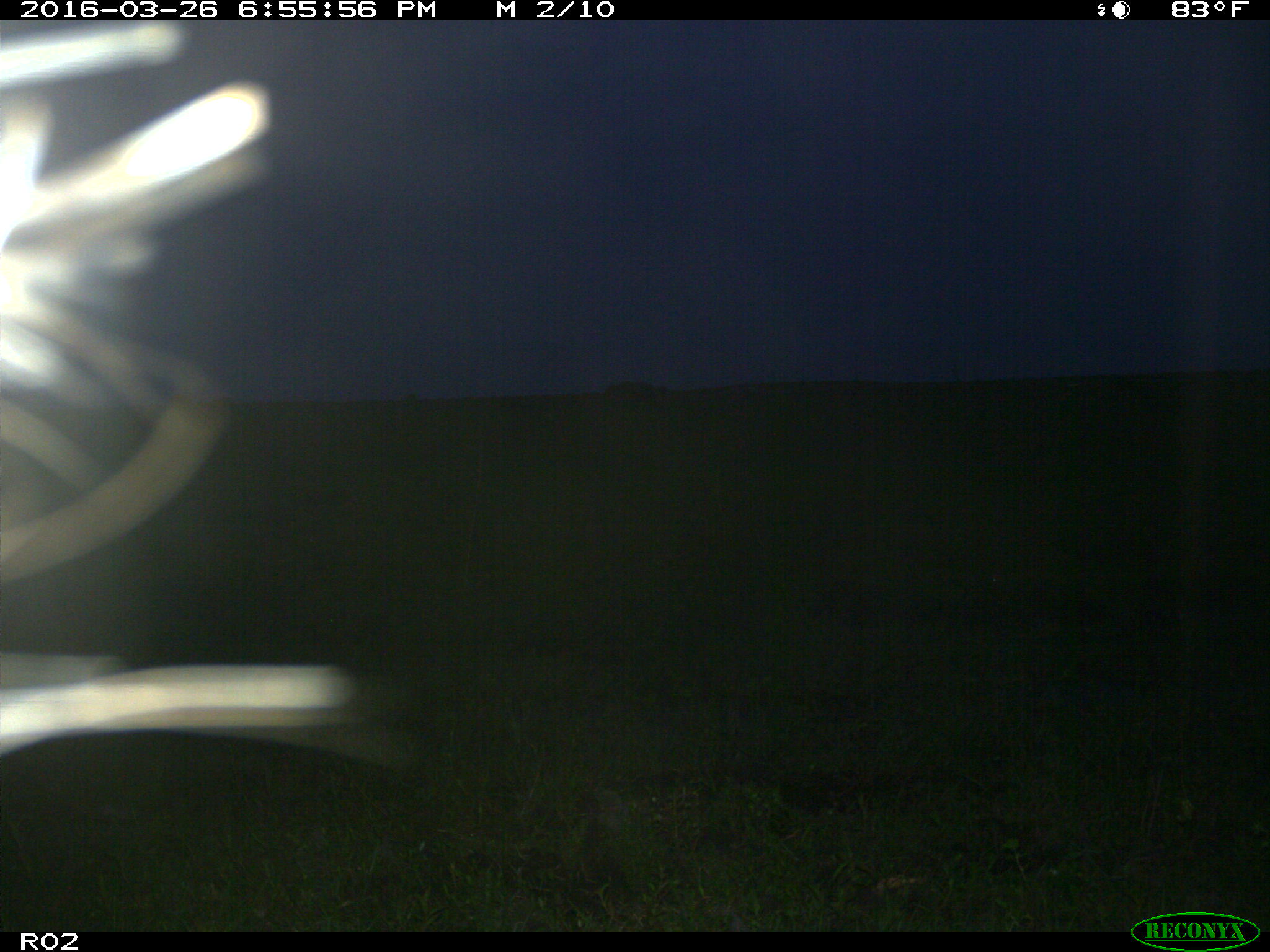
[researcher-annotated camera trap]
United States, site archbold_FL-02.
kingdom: Animalia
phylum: Chordata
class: Mammalia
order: Artiodactyla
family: Bovidae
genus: Bos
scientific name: Bos taurus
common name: domestic cow